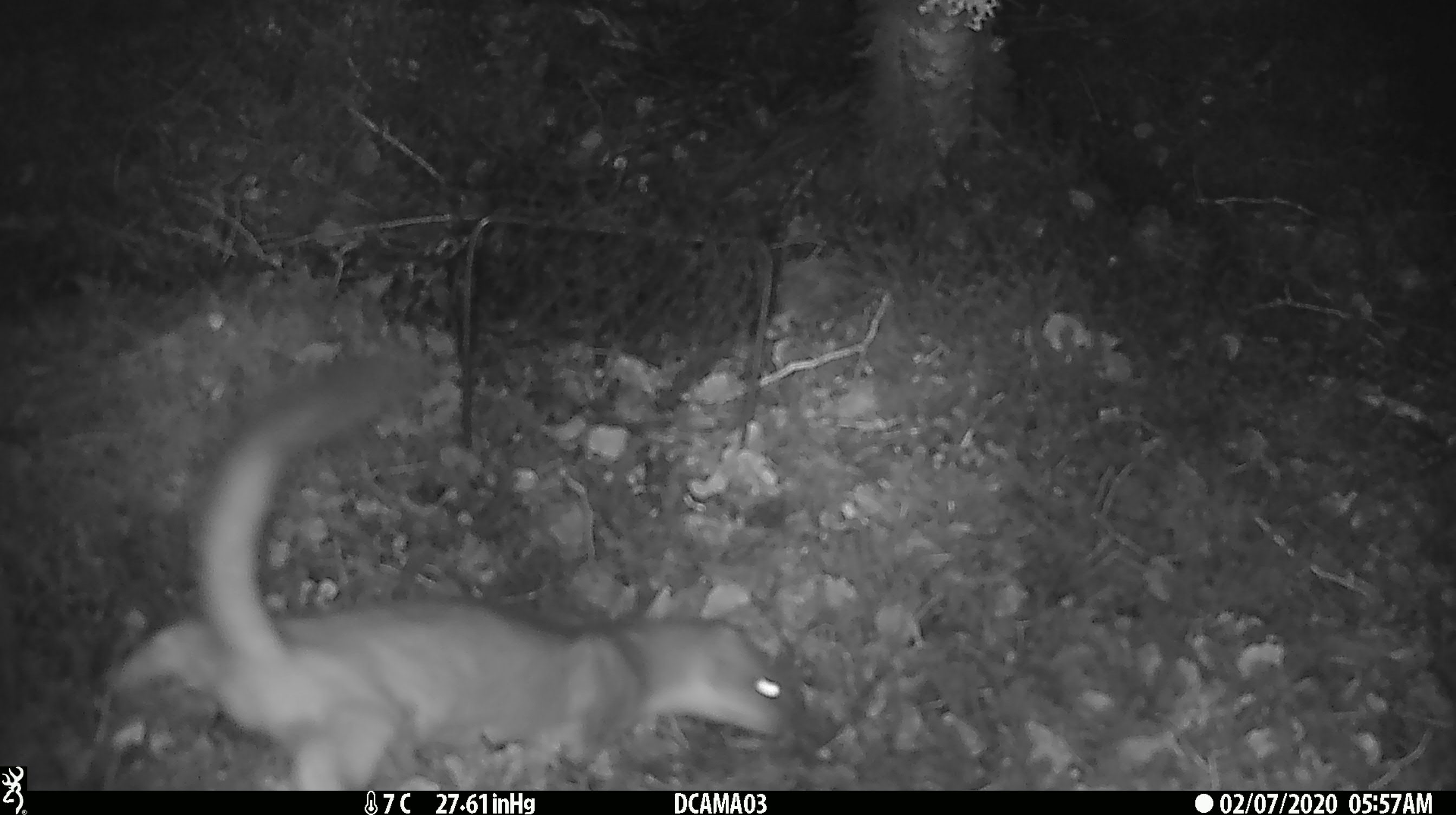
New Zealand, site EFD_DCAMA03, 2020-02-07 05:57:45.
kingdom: Animalia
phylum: Chordata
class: Mammalia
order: Carnivora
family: Mustelidae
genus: Mustela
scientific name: Mustela erminea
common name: stoat